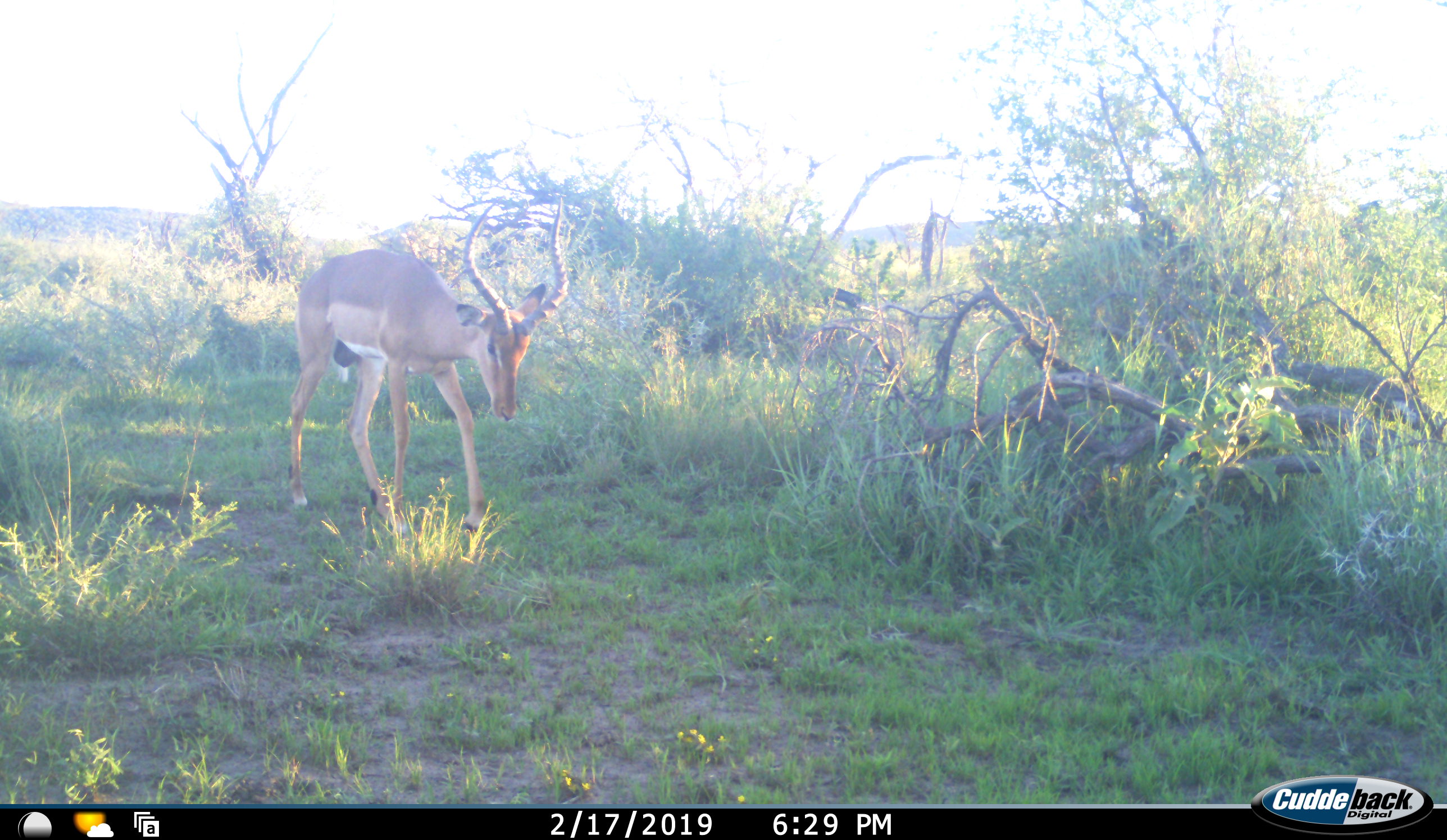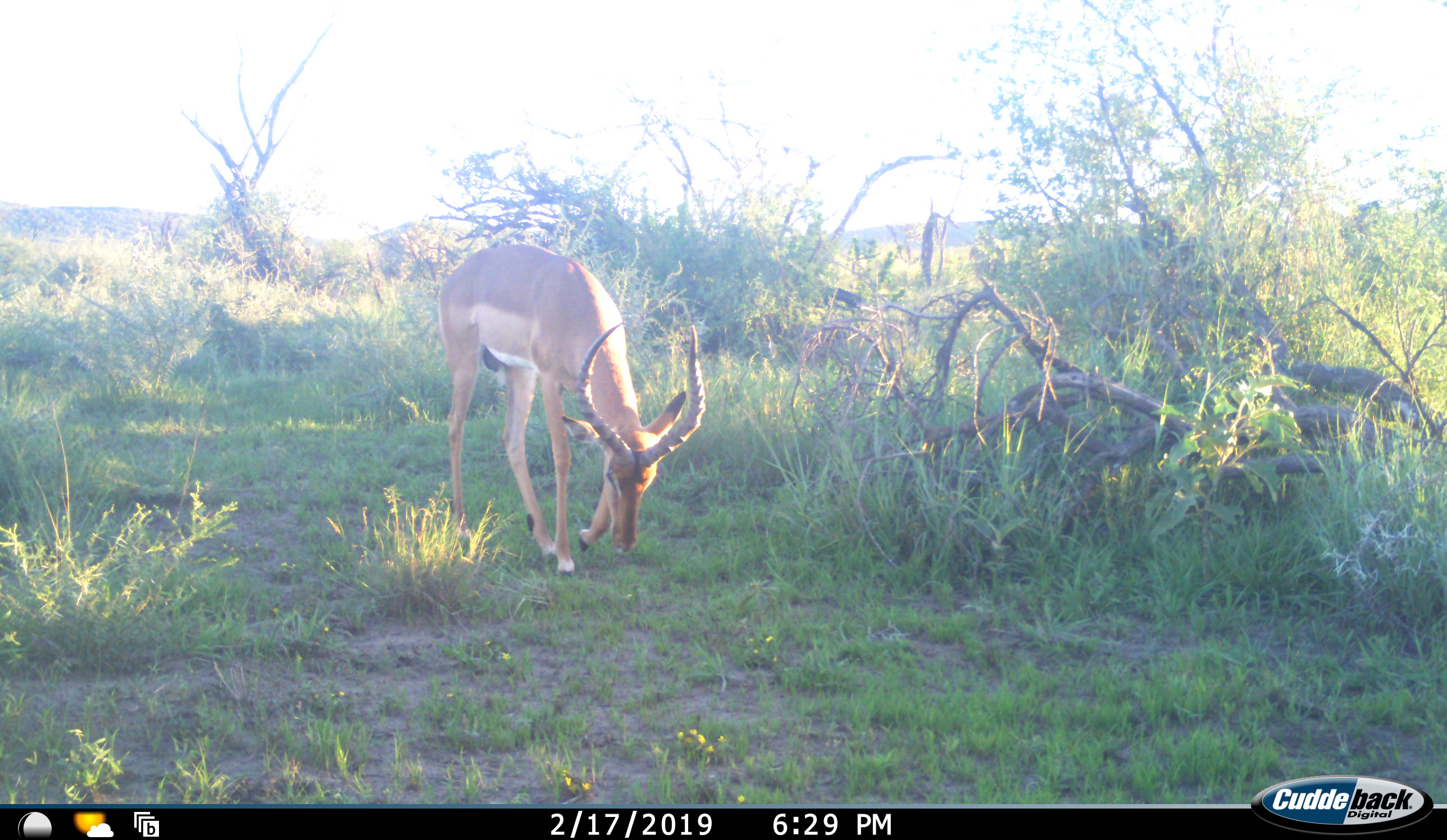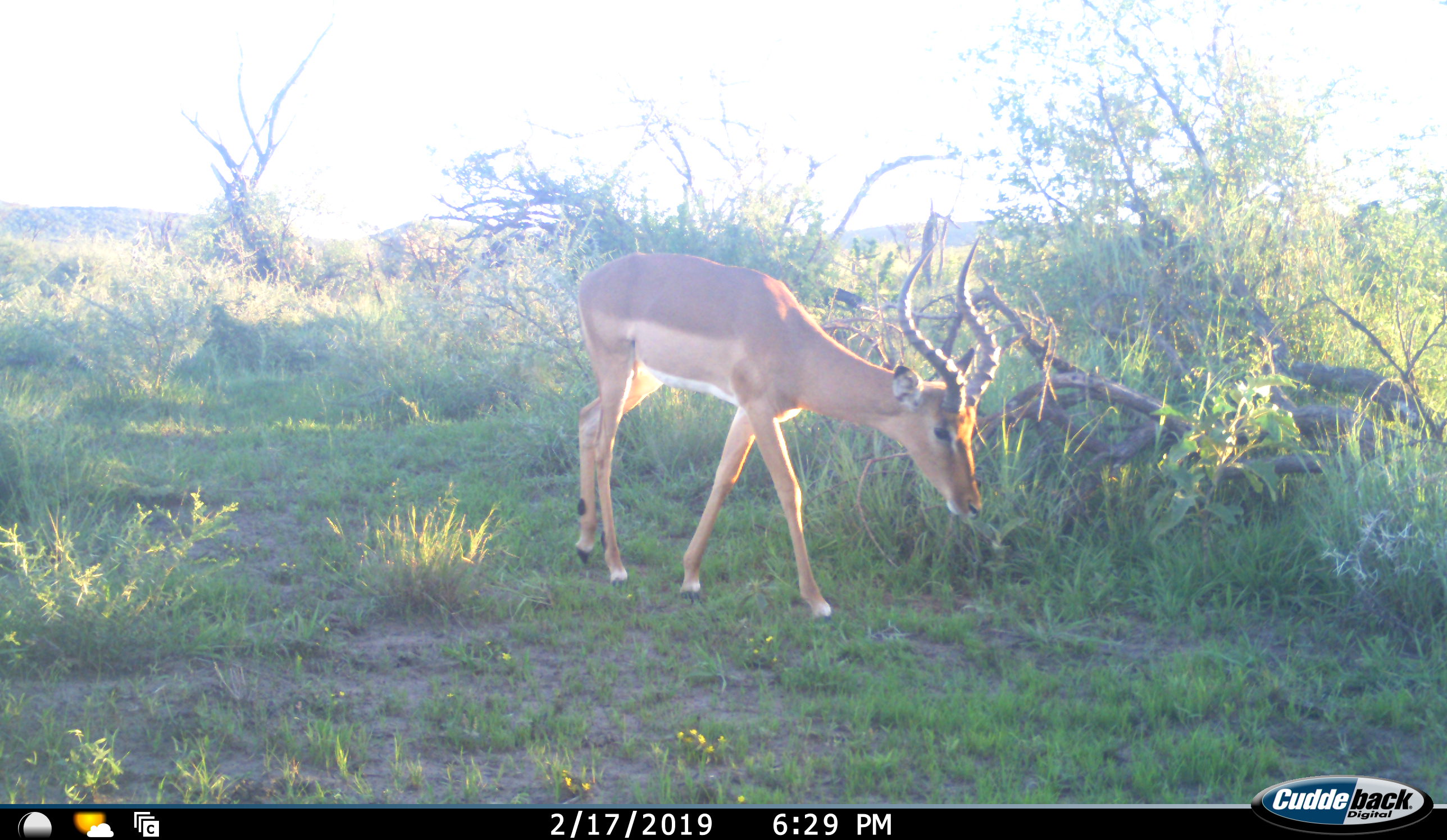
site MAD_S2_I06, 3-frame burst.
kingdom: Animalia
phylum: Chordata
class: Mammalia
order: Artiodactyla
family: Bovidae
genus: Aepyceros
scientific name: Aepyceros melampus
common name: impala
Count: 1.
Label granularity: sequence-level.